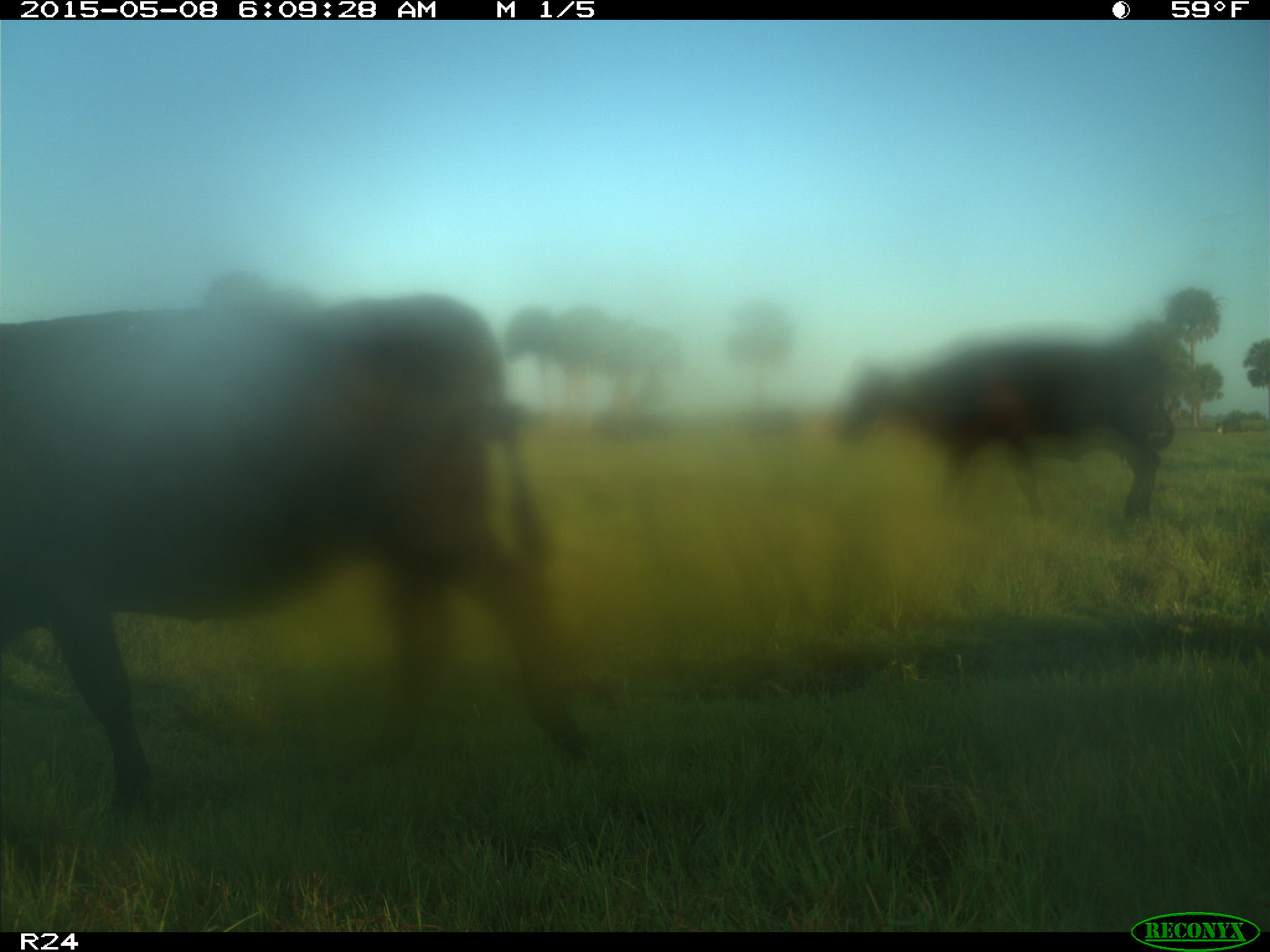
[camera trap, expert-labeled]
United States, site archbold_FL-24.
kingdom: Animalia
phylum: Chordata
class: Mammalia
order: Artiodactyla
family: Bovidae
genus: Bos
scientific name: Bos taurus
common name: domestic cow